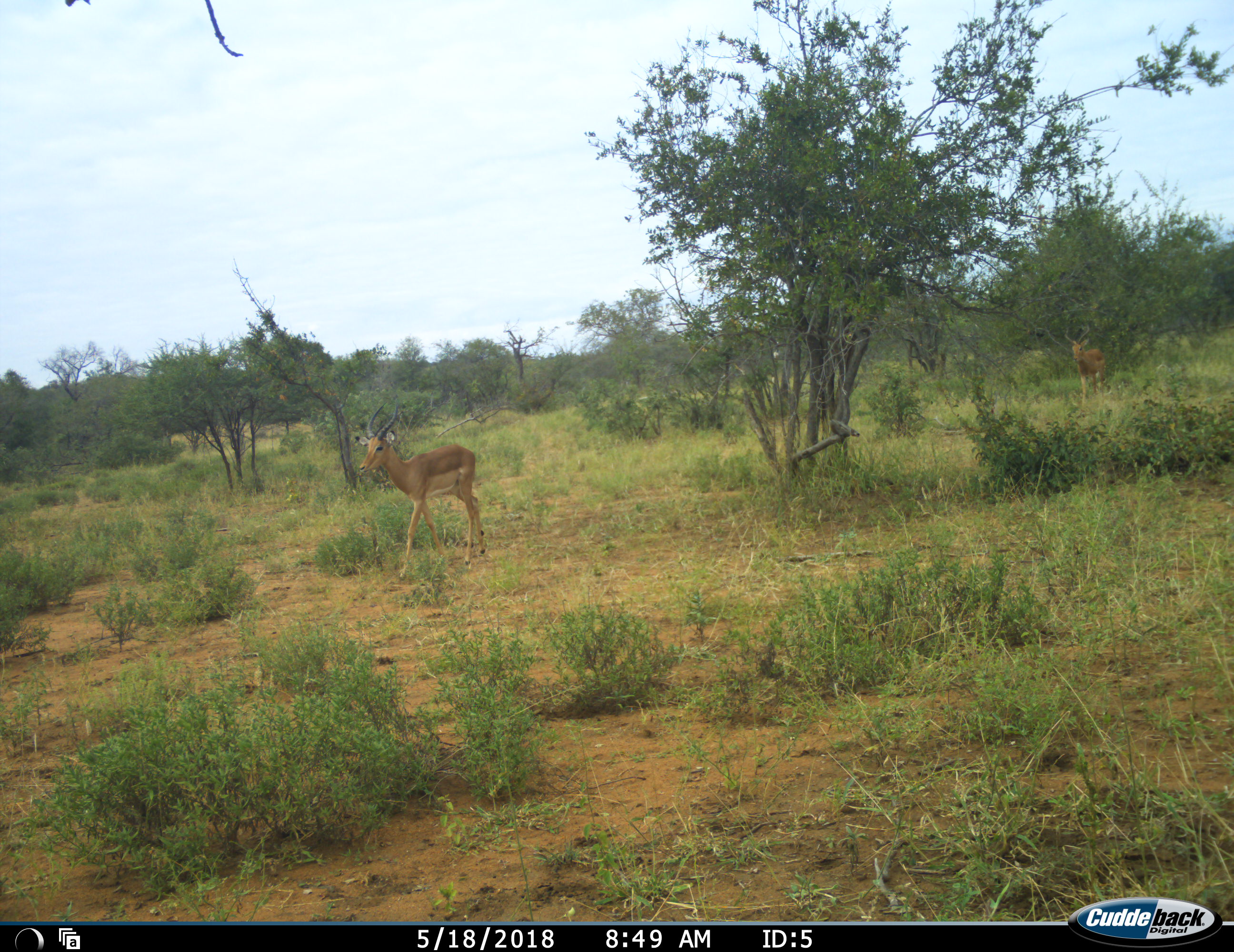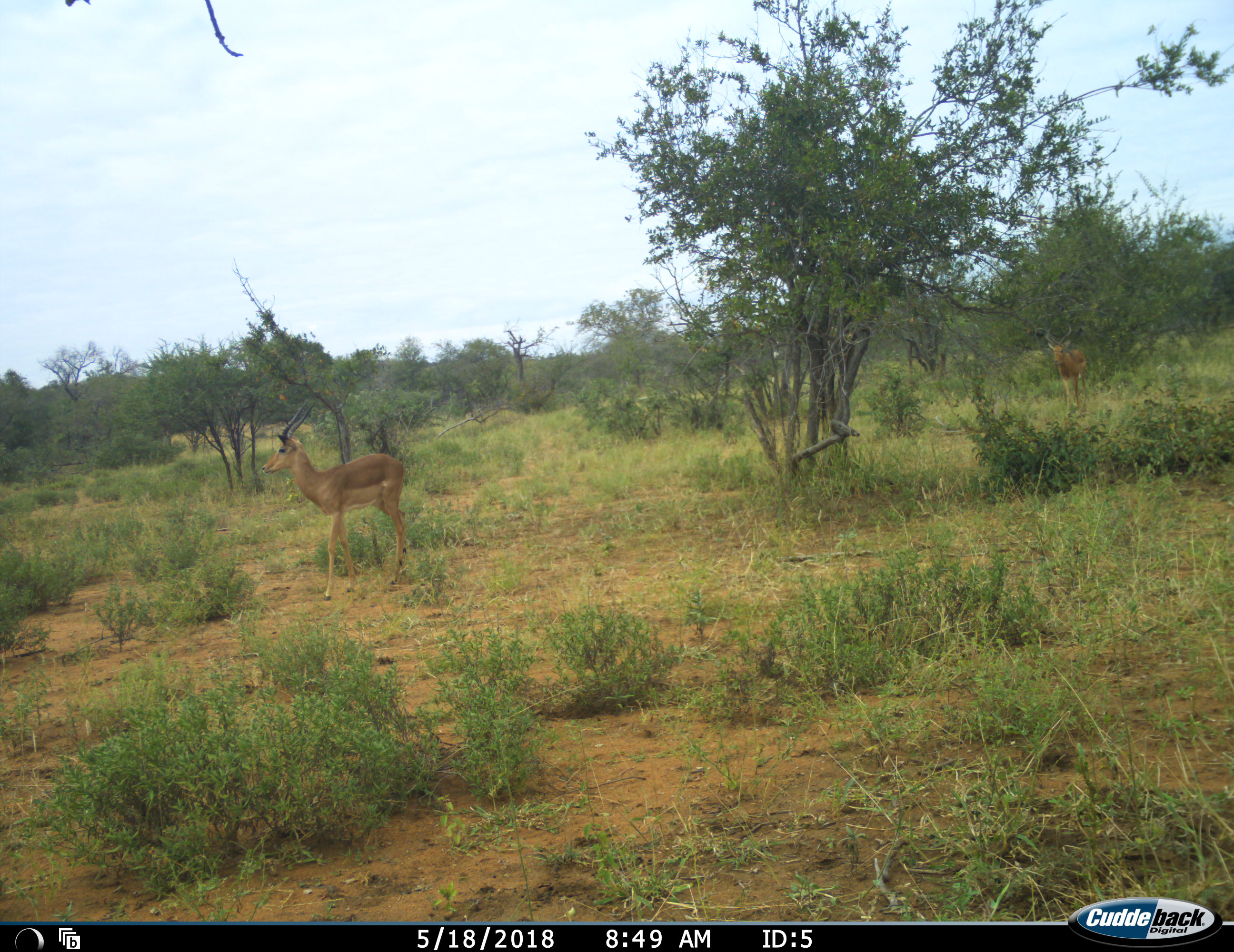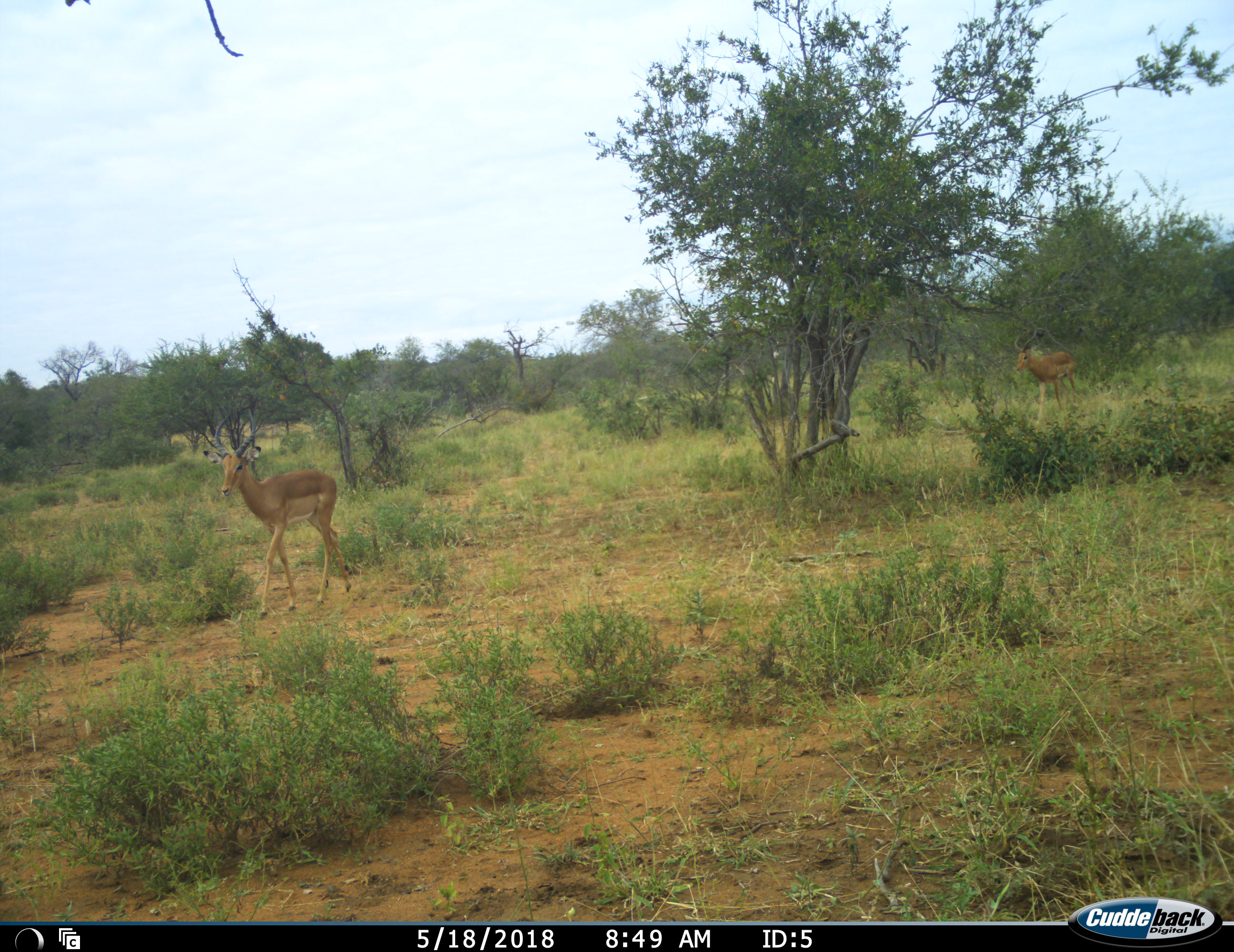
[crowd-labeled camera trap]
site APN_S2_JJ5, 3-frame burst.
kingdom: Animalia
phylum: Chordata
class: Mammalia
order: Artiodactyla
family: Bovidae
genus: Aepyceros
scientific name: Aepyceros melampus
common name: impala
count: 2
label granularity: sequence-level